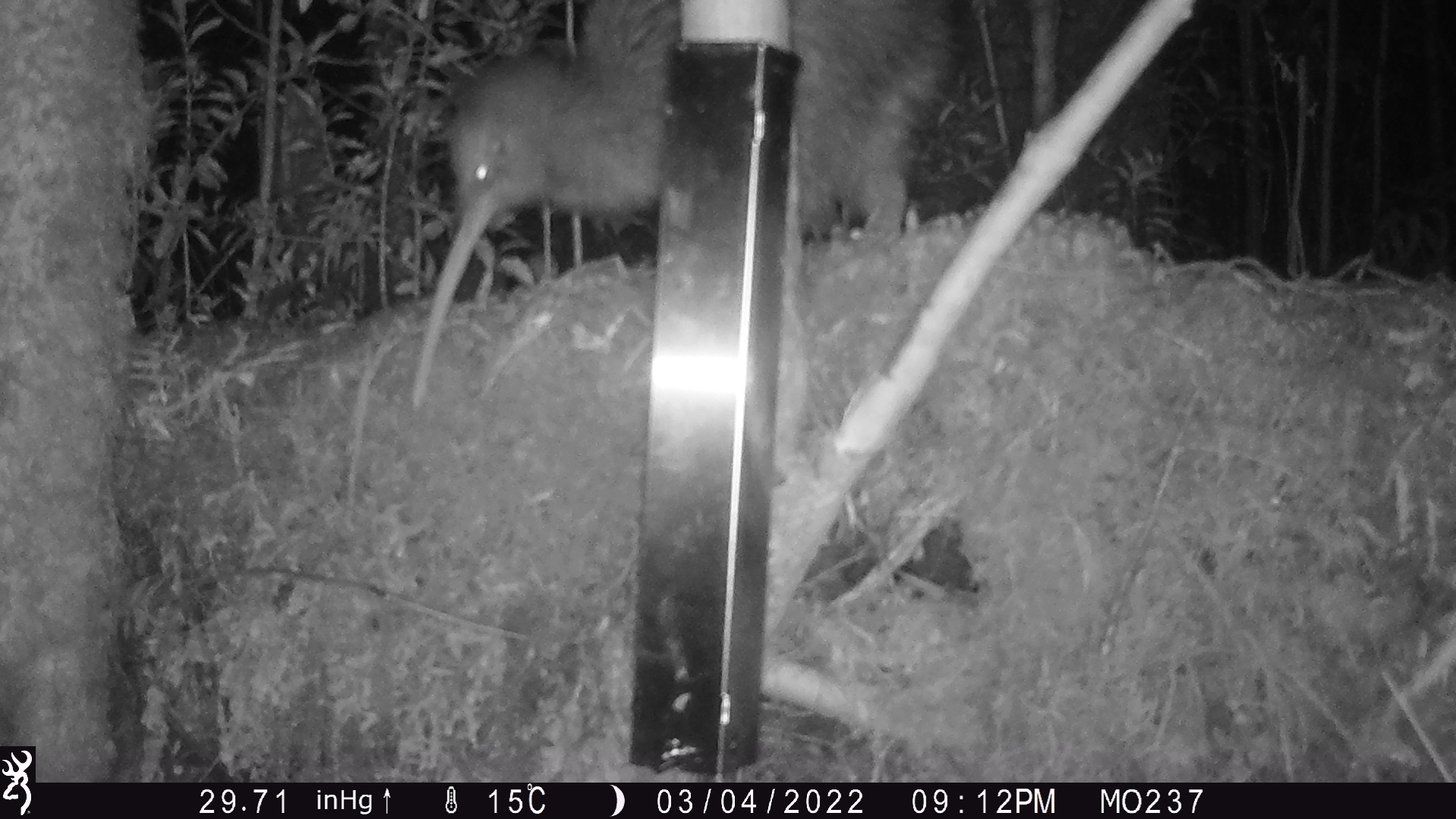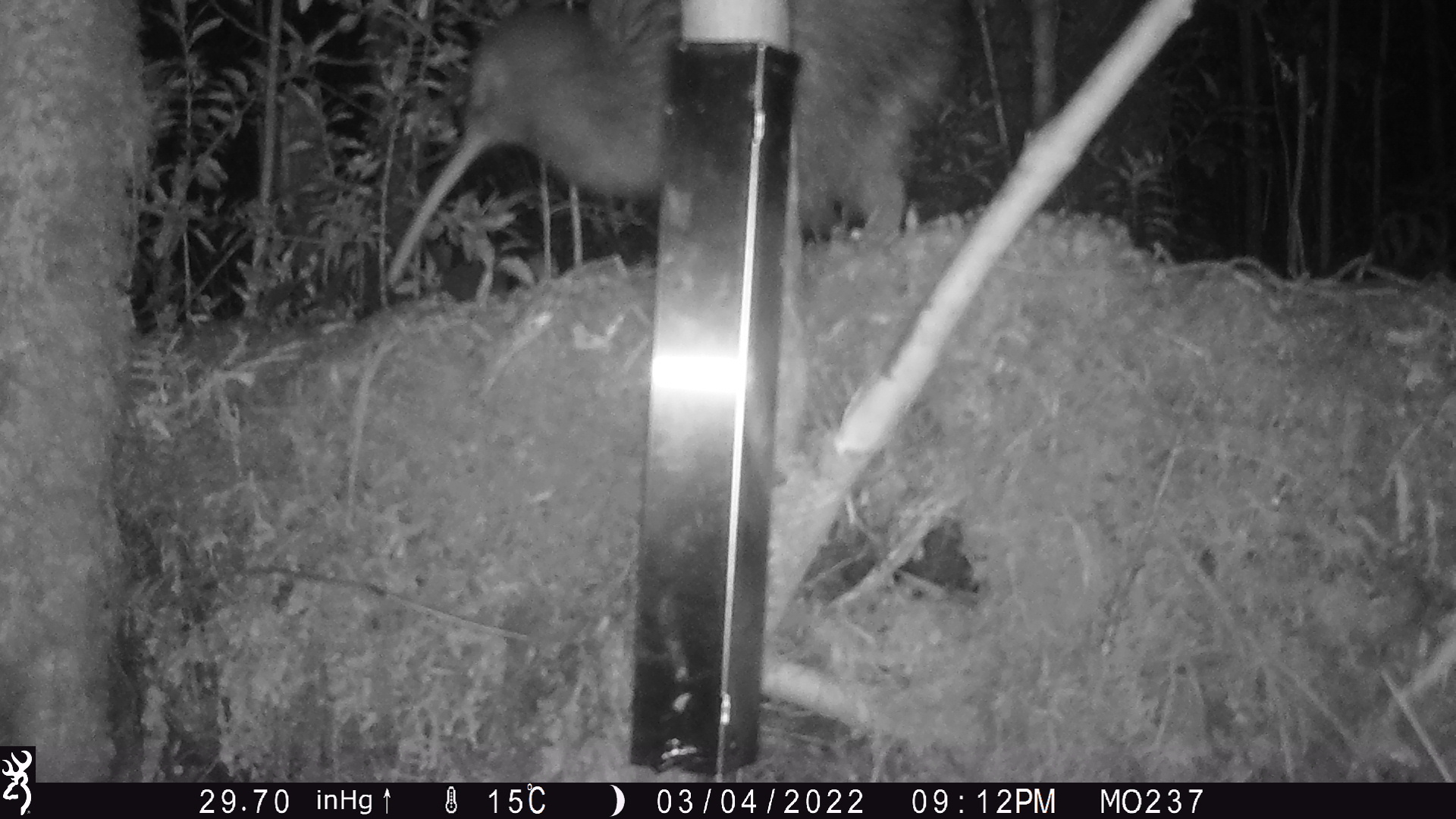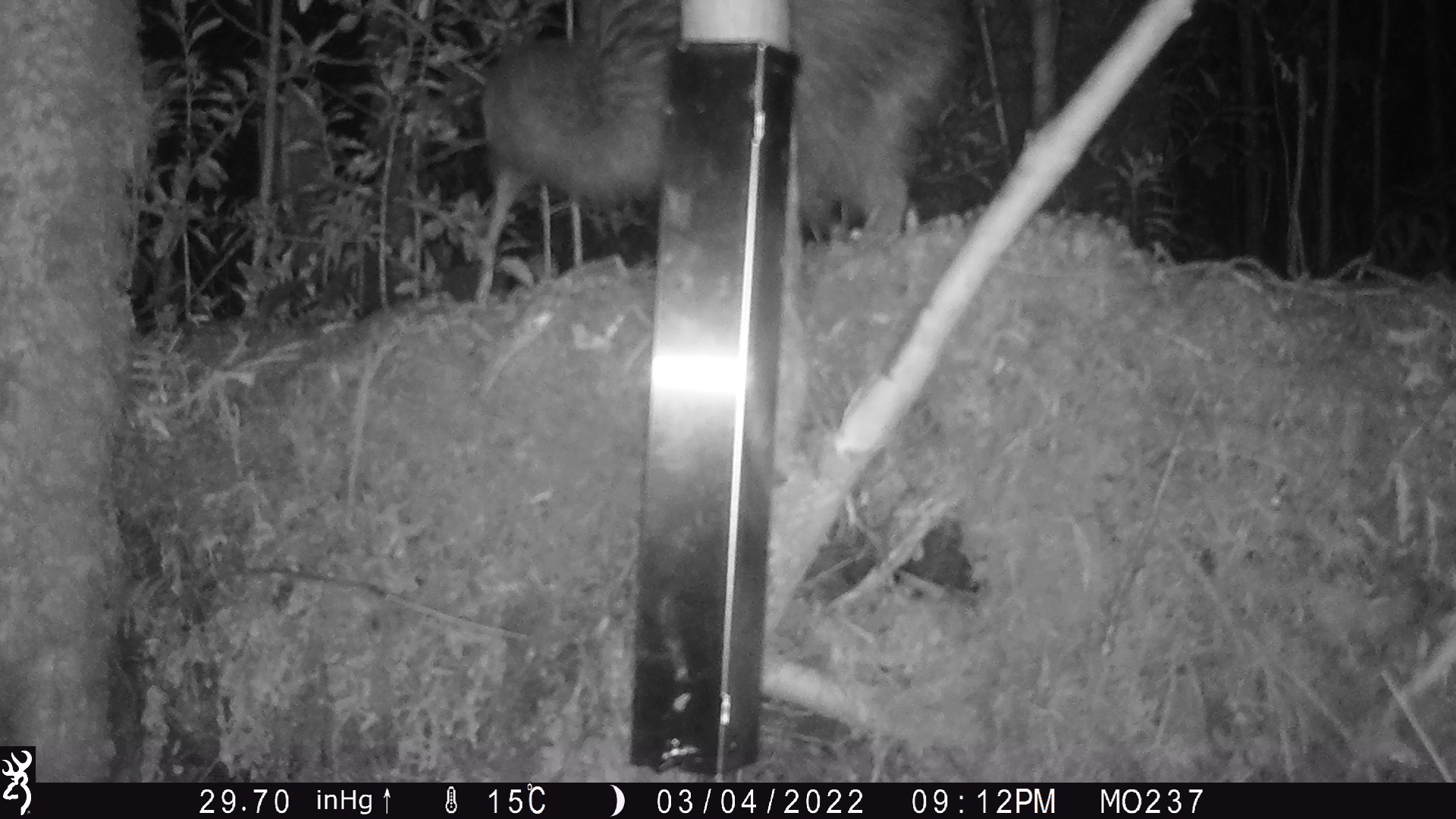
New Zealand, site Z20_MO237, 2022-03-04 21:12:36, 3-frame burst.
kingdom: Animalia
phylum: Chordata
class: Aves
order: Apterygiformes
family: Apterygidae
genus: Apteryx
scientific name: Apteryx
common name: kiwi